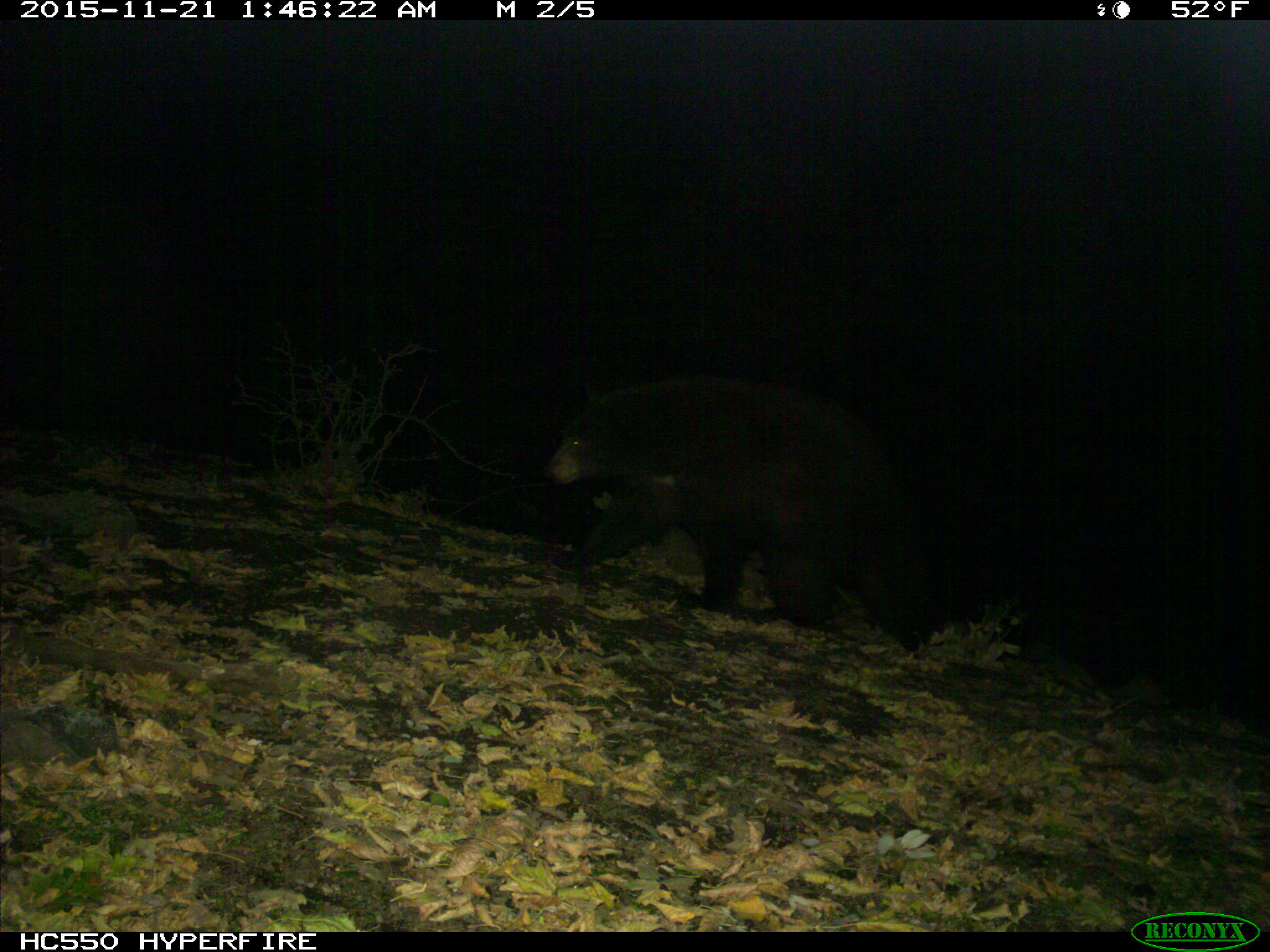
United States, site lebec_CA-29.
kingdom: Animalia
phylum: Chordata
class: Mammalia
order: Carnivora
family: Ursidae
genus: Ursus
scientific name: Ursus americanus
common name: american black bear